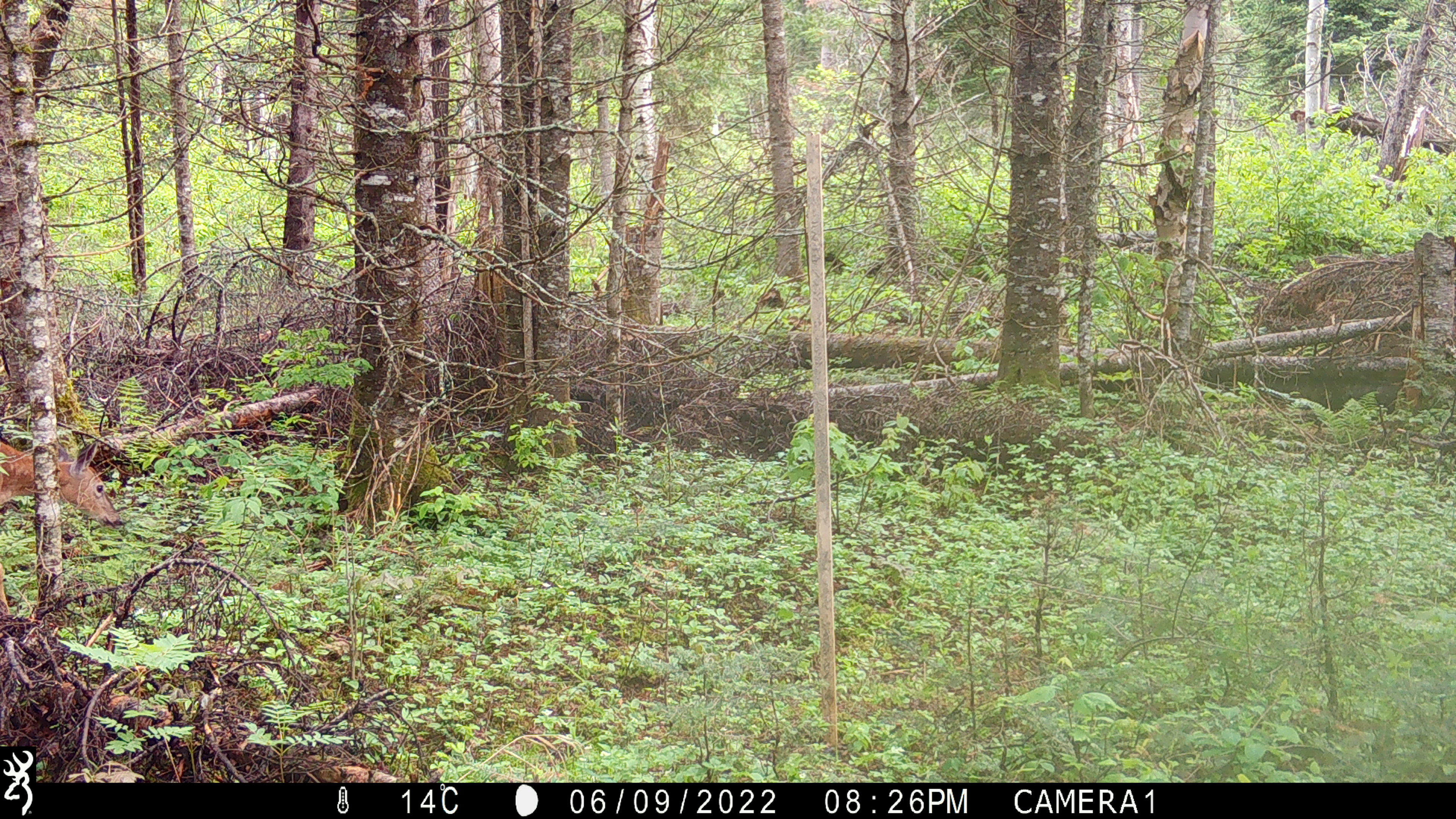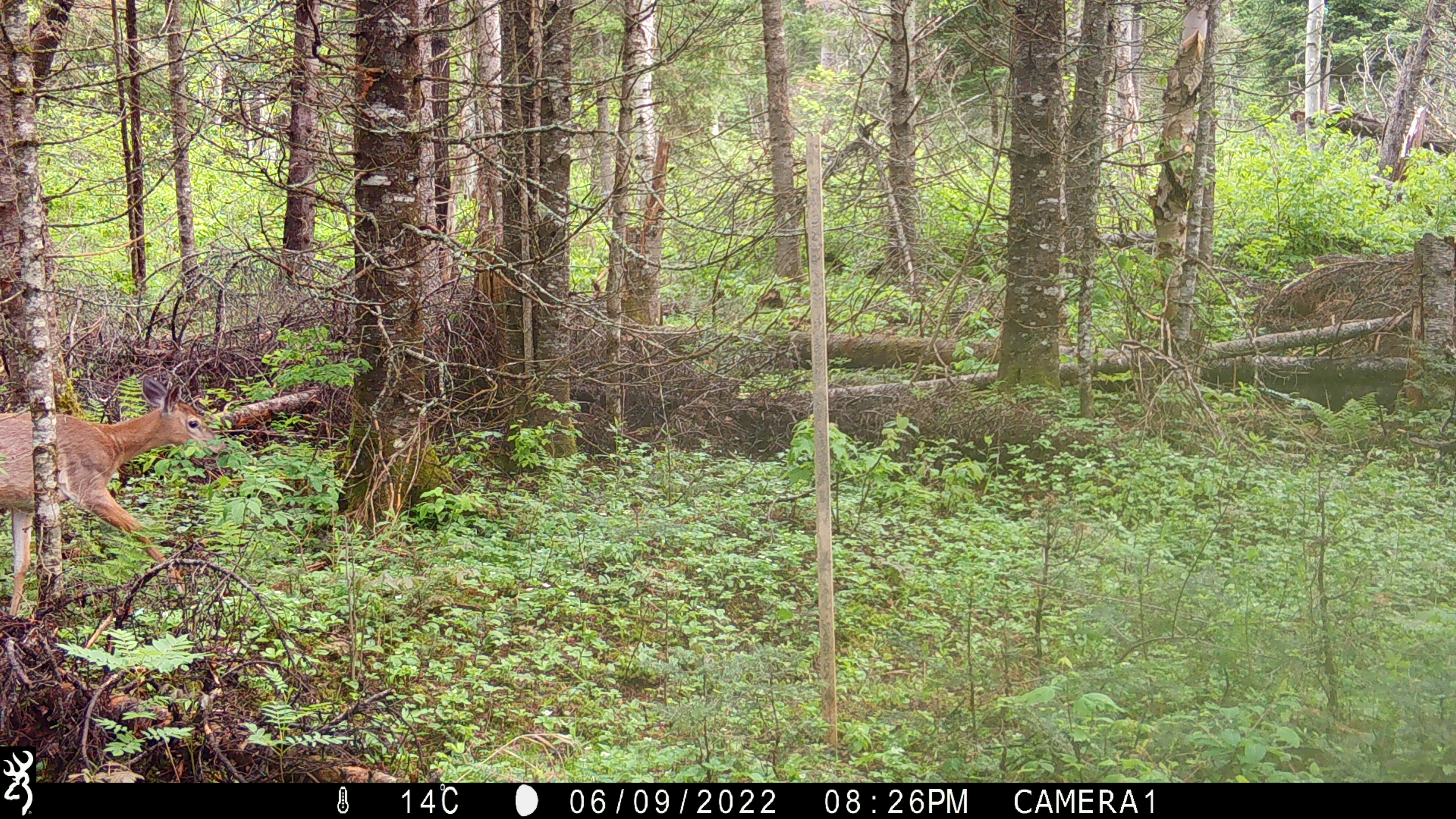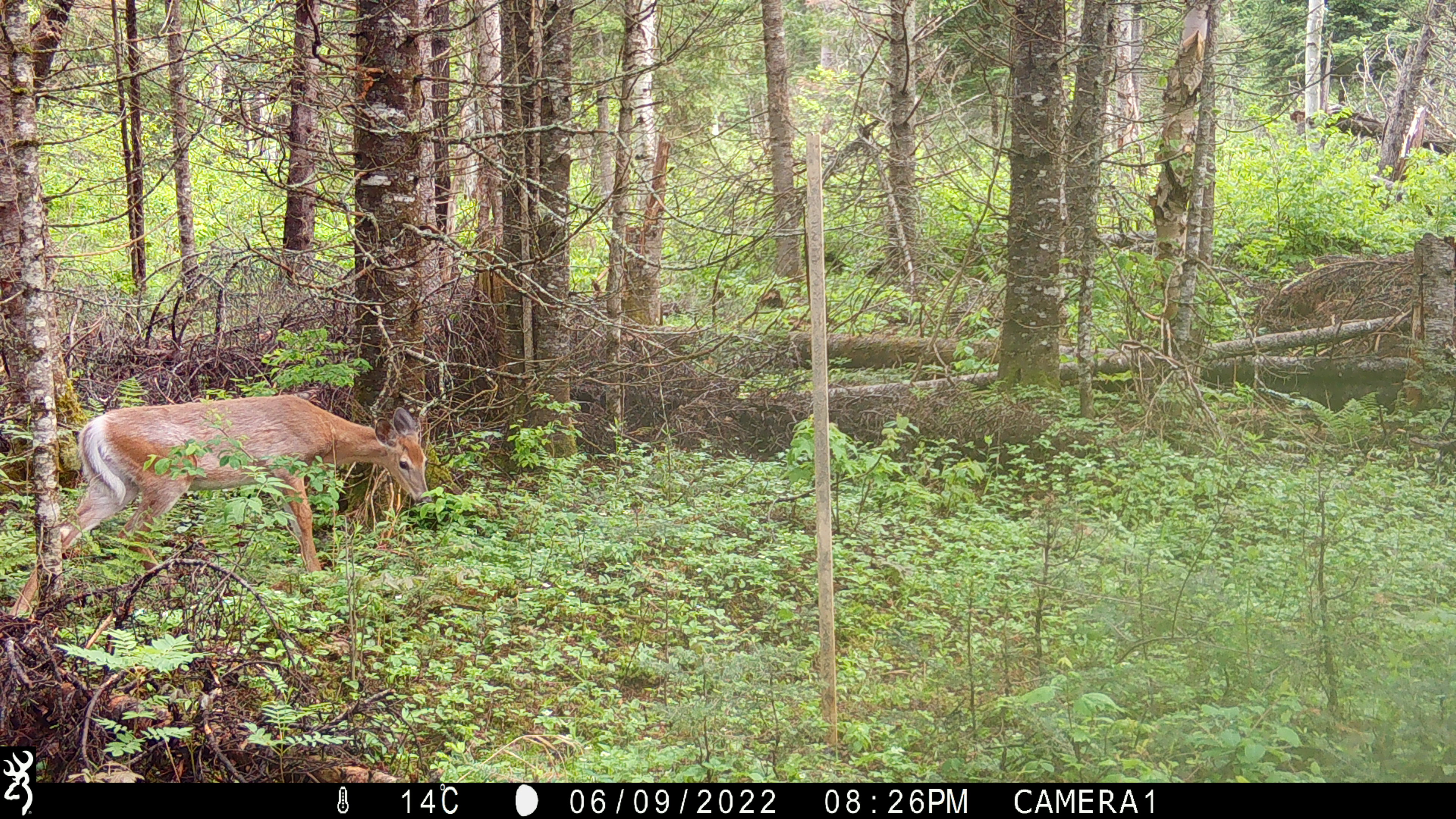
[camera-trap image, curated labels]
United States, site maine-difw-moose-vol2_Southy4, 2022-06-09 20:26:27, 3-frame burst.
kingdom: Animalia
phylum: Chordata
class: Mammalia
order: Artiodactyla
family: Cervidae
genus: Odocoileus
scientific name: Odocoileus virginianus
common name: white-tailed deer